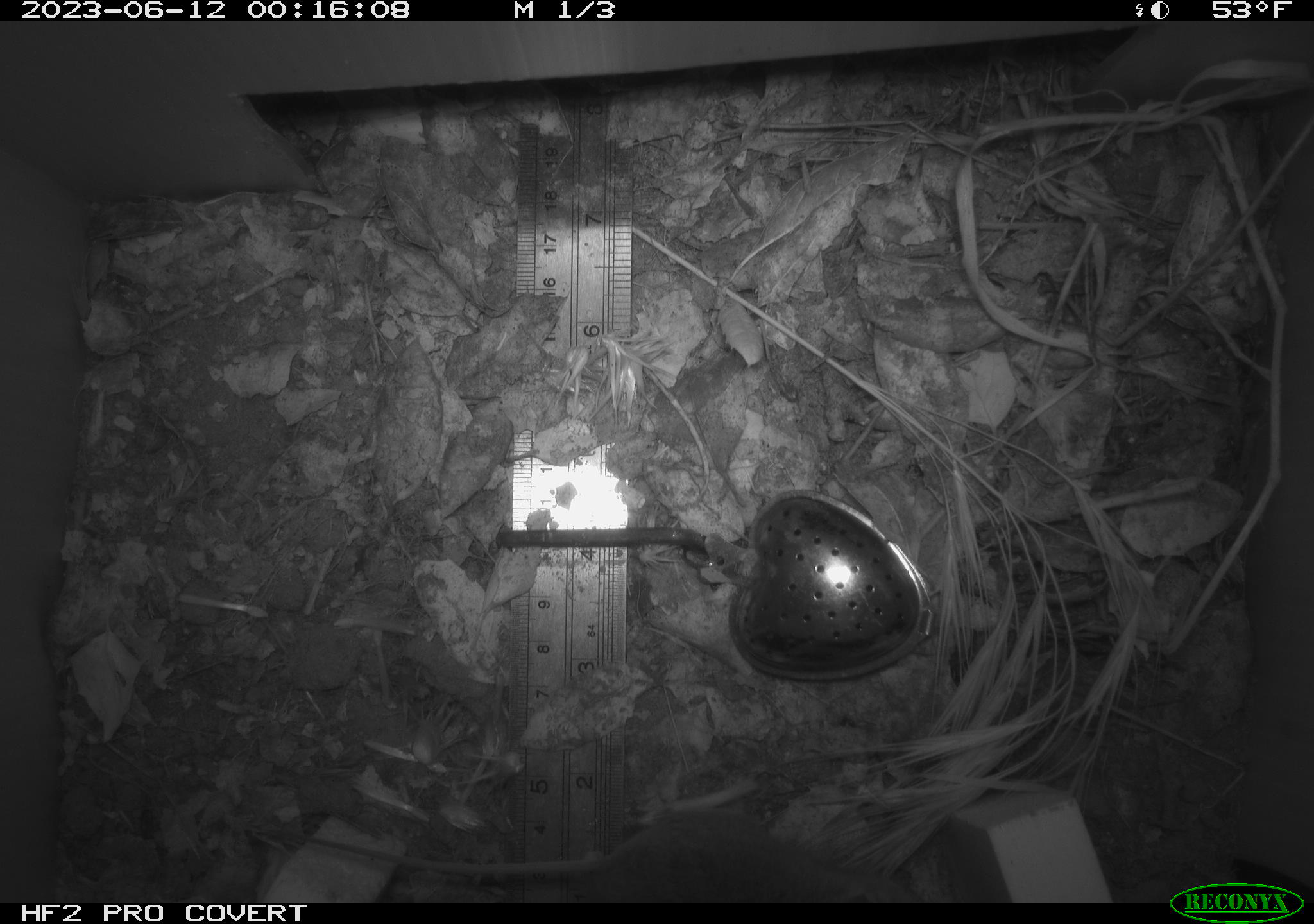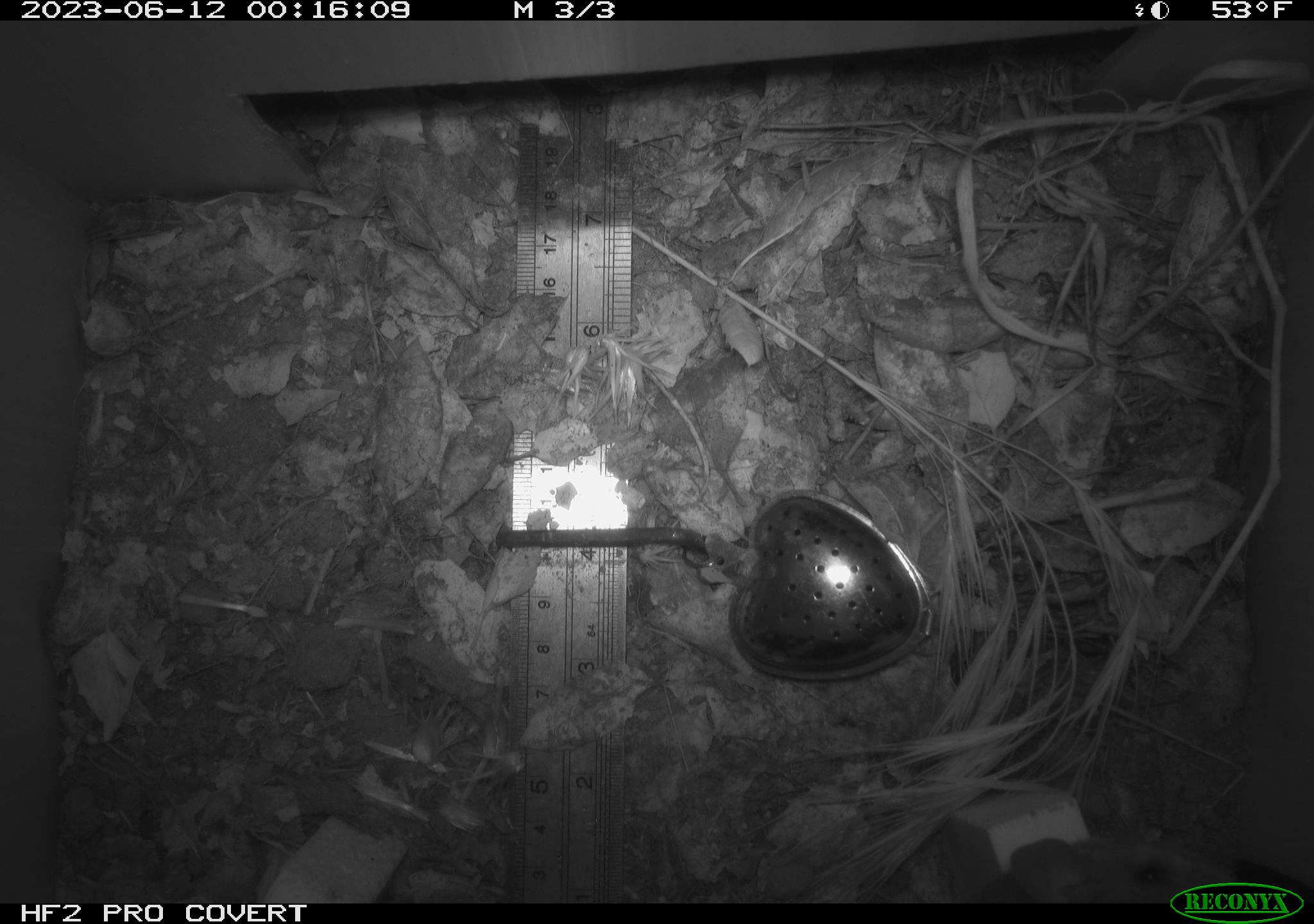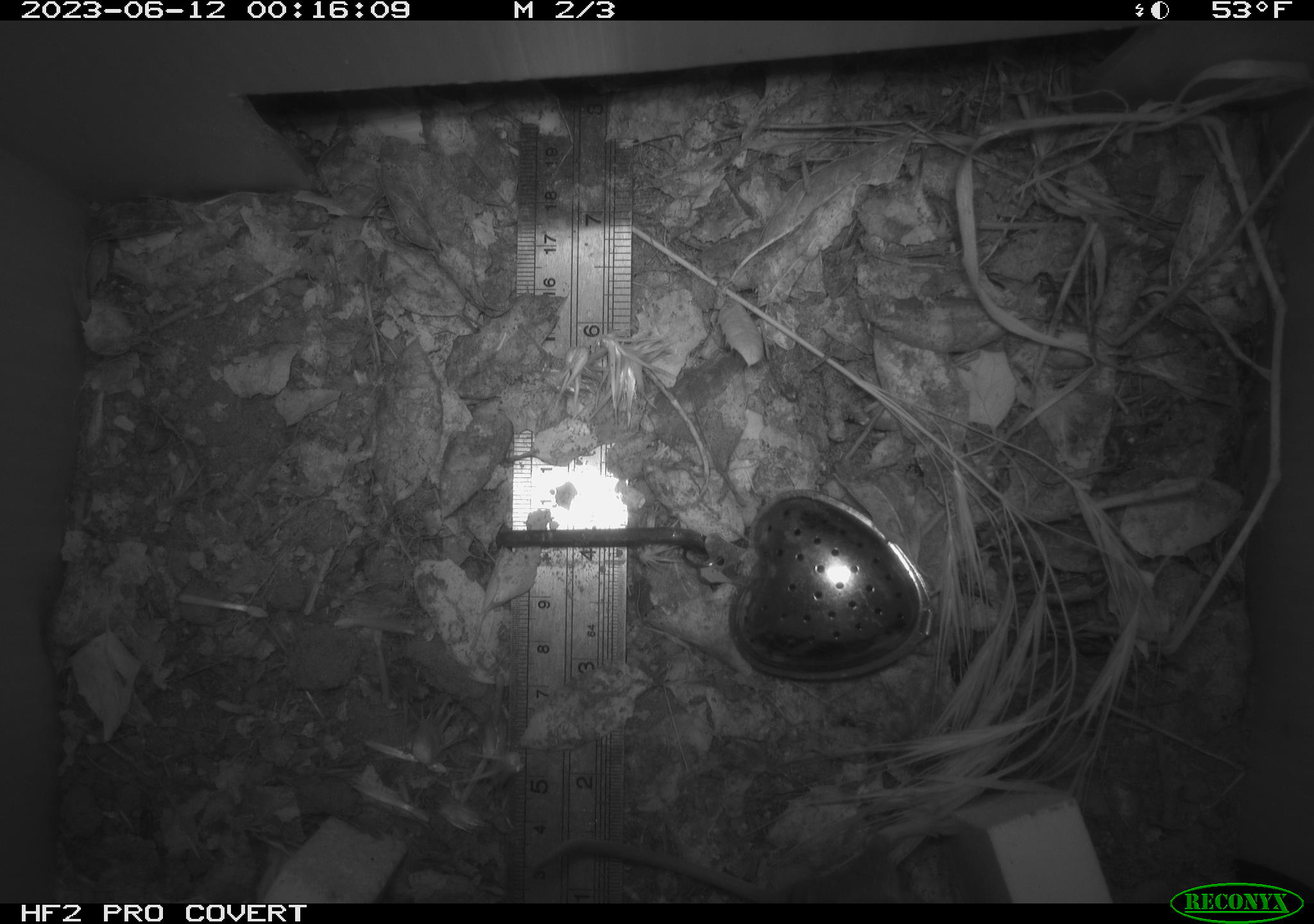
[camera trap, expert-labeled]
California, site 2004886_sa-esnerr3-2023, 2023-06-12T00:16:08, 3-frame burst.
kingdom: Animalia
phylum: Chordata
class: Mammalia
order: Rodentia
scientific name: Rodentia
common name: mouse species